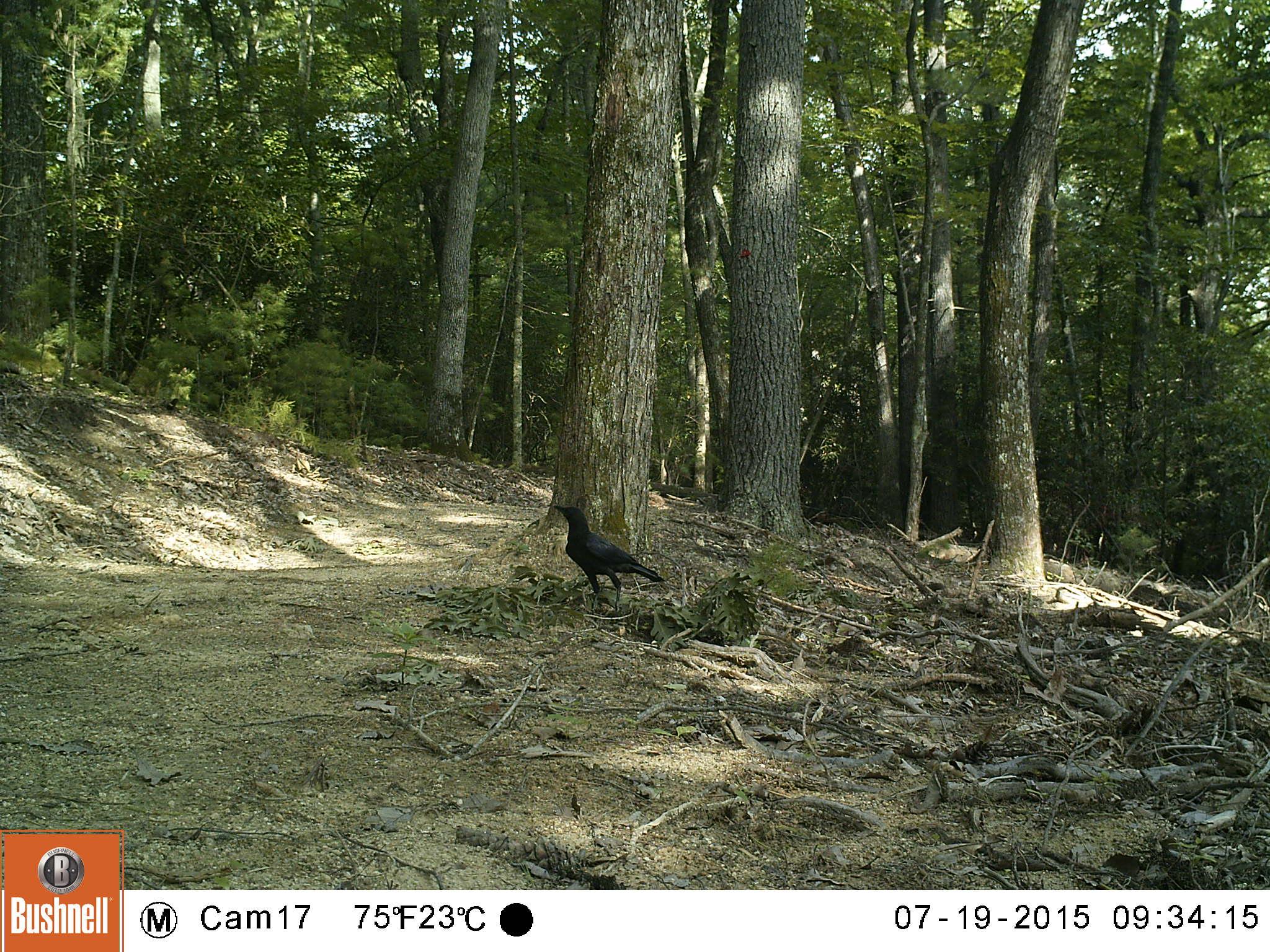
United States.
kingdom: Animalia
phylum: Chordata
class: Aves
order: Passeriformes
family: Corvidae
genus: Corvus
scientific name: Corvus brachyrhynchos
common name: american crow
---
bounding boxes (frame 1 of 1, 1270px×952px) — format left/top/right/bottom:
American Crow: 549/496/662/612